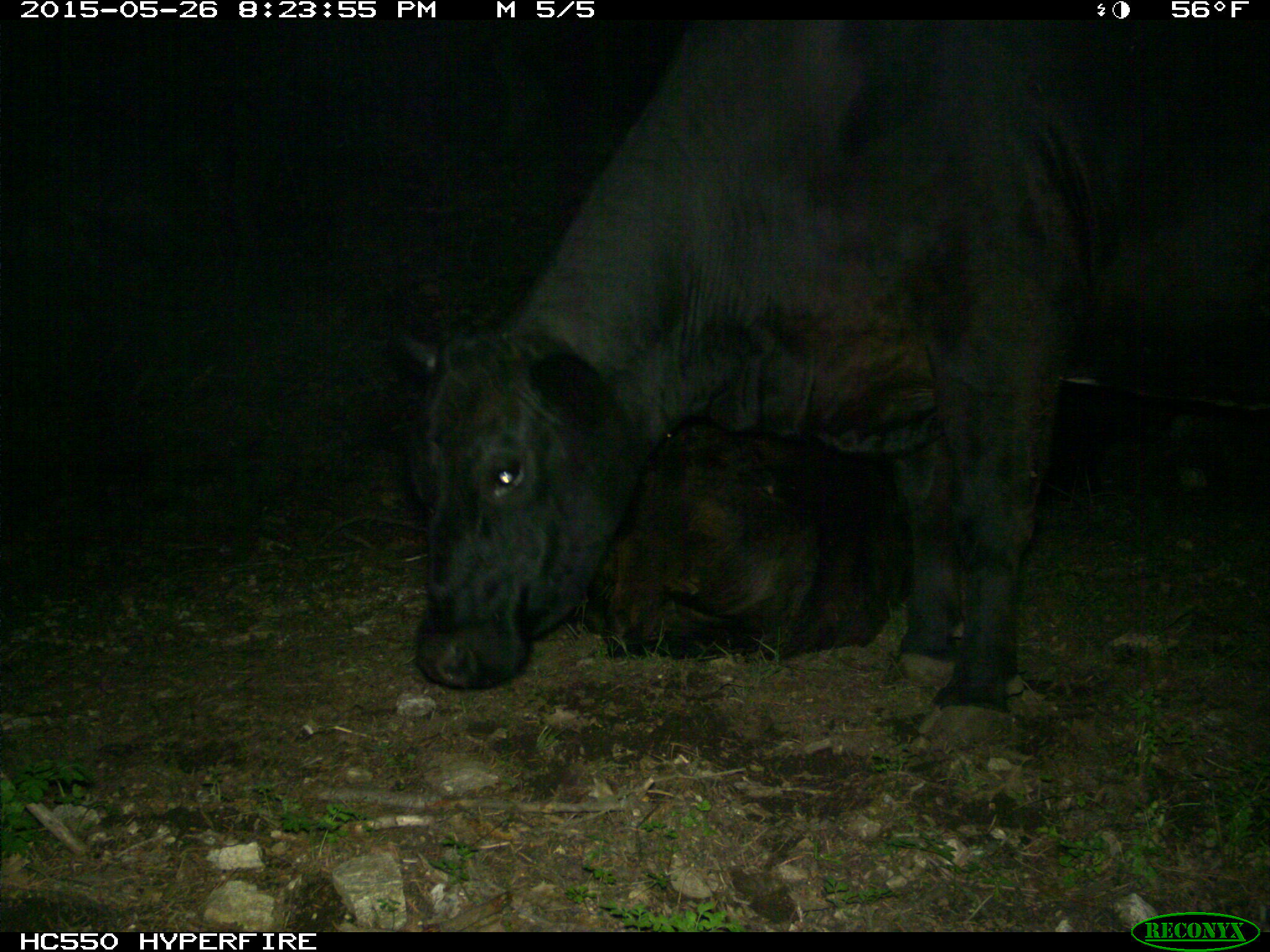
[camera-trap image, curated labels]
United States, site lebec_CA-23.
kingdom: Animalia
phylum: Chordata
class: Mammalia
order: Artiodactyla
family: Bovidae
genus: Bos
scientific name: Bos taurus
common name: domestic cow